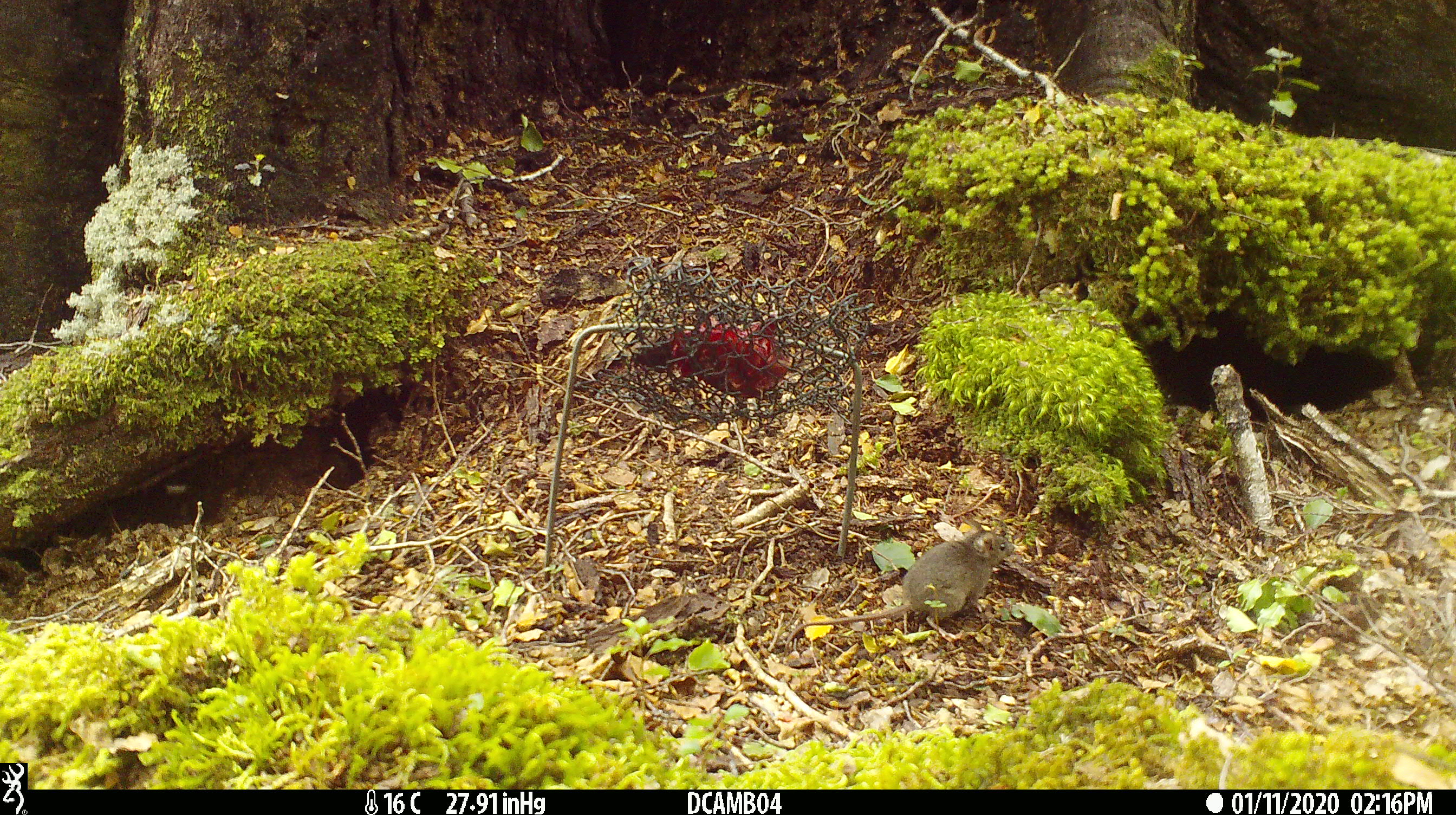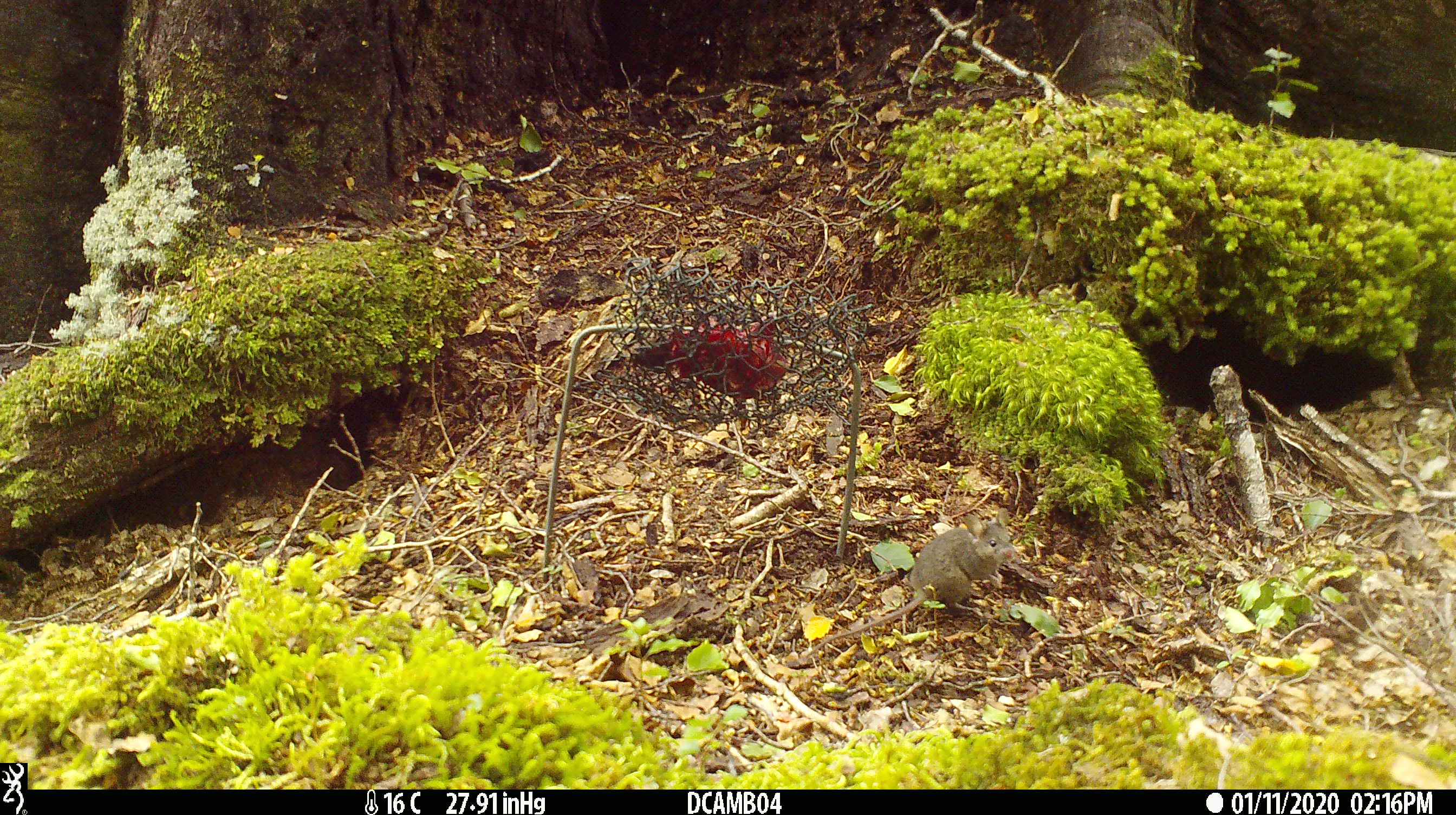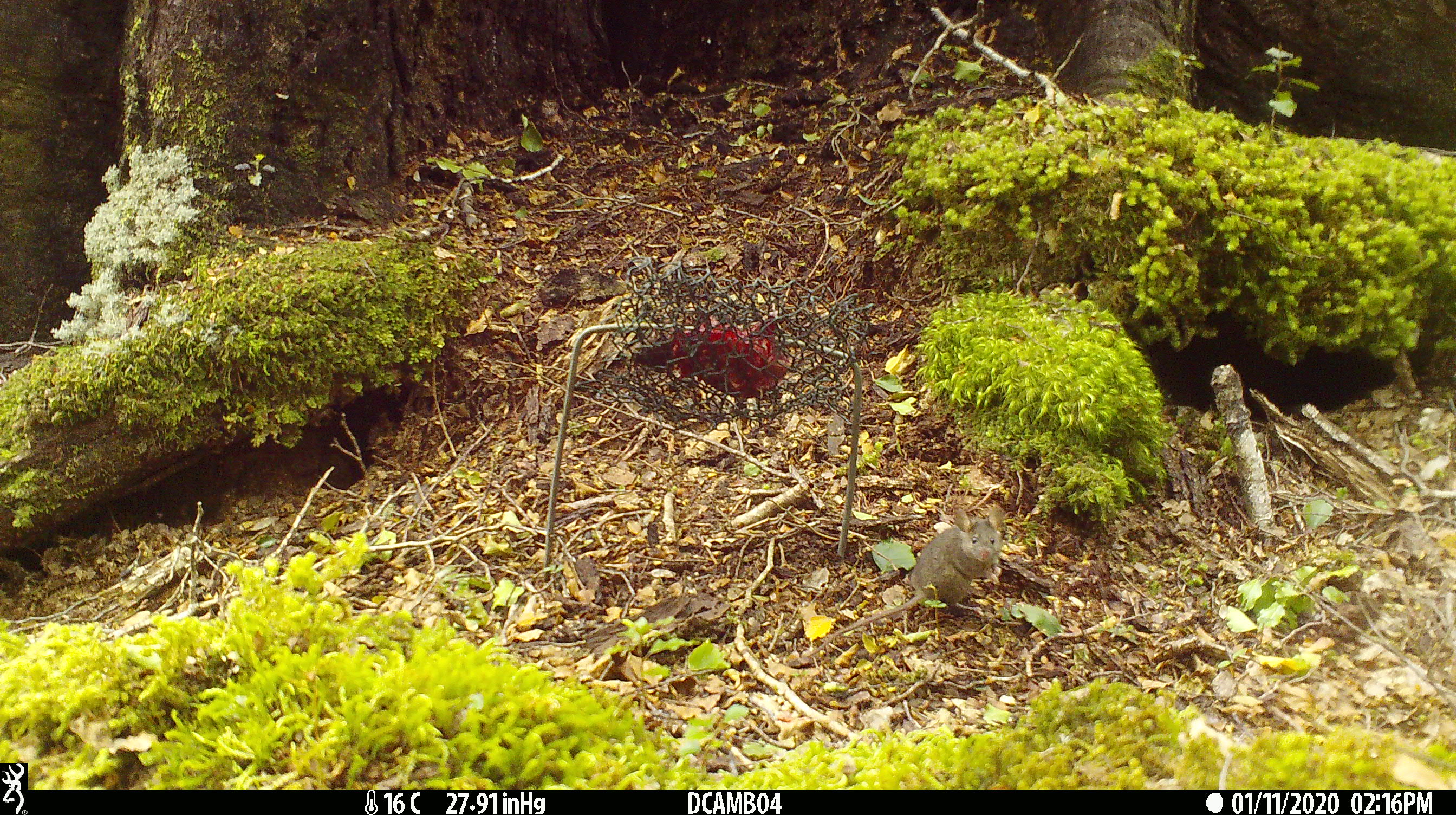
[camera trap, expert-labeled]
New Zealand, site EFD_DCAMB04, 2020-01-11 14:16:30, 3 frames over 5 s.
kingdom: Animalia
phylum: Chordata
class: Mammalia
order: Rodentia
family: Muridae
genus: Mus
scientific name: Mus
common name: mouse